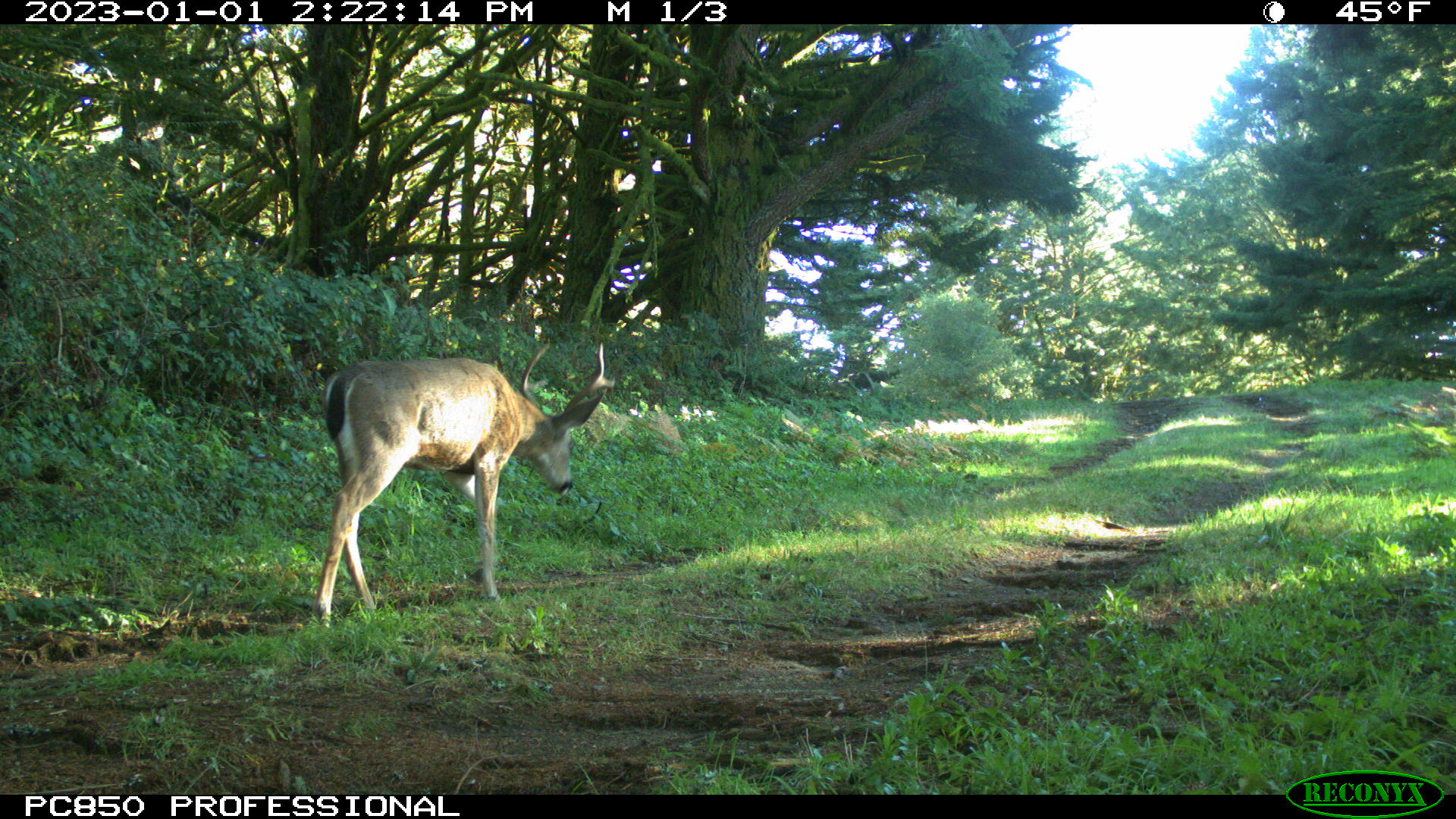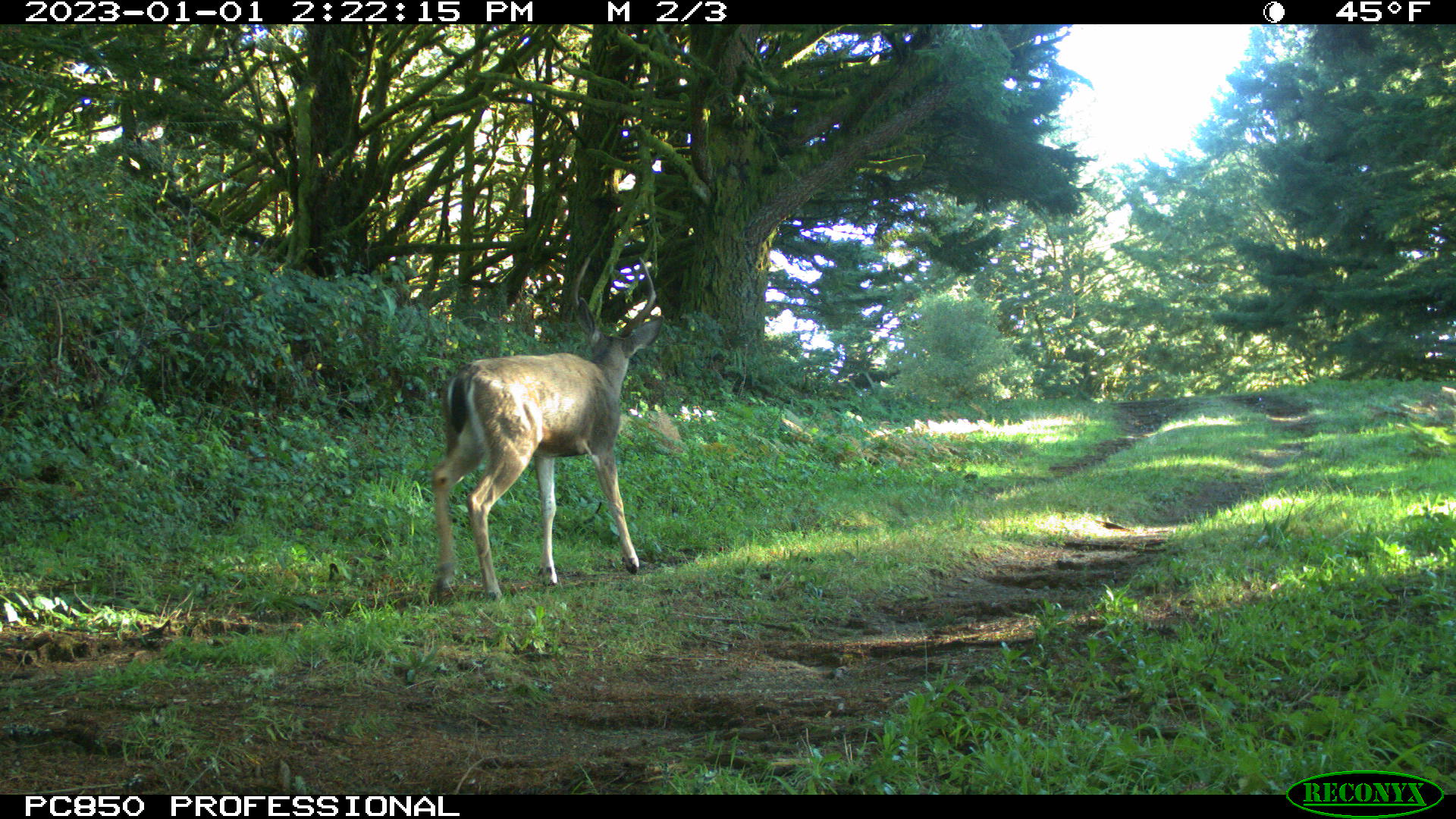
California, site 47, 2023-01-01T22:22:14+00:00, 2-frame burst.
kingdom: Animalia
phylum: Chordata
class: Mammalia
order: Artiodactyla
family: Cervidae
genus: Odocoileus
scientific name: Odocoileus hemionus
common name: mule deer